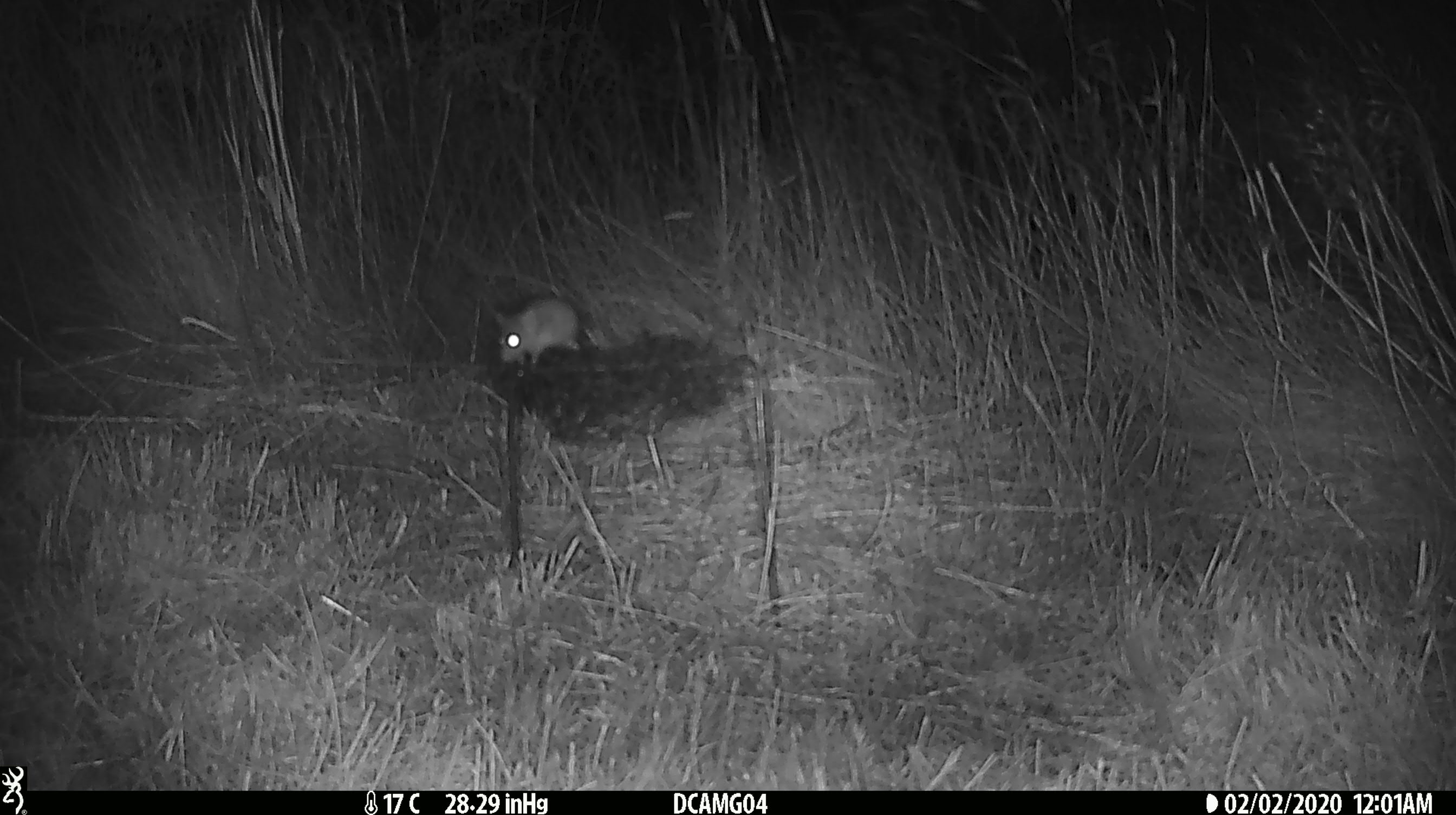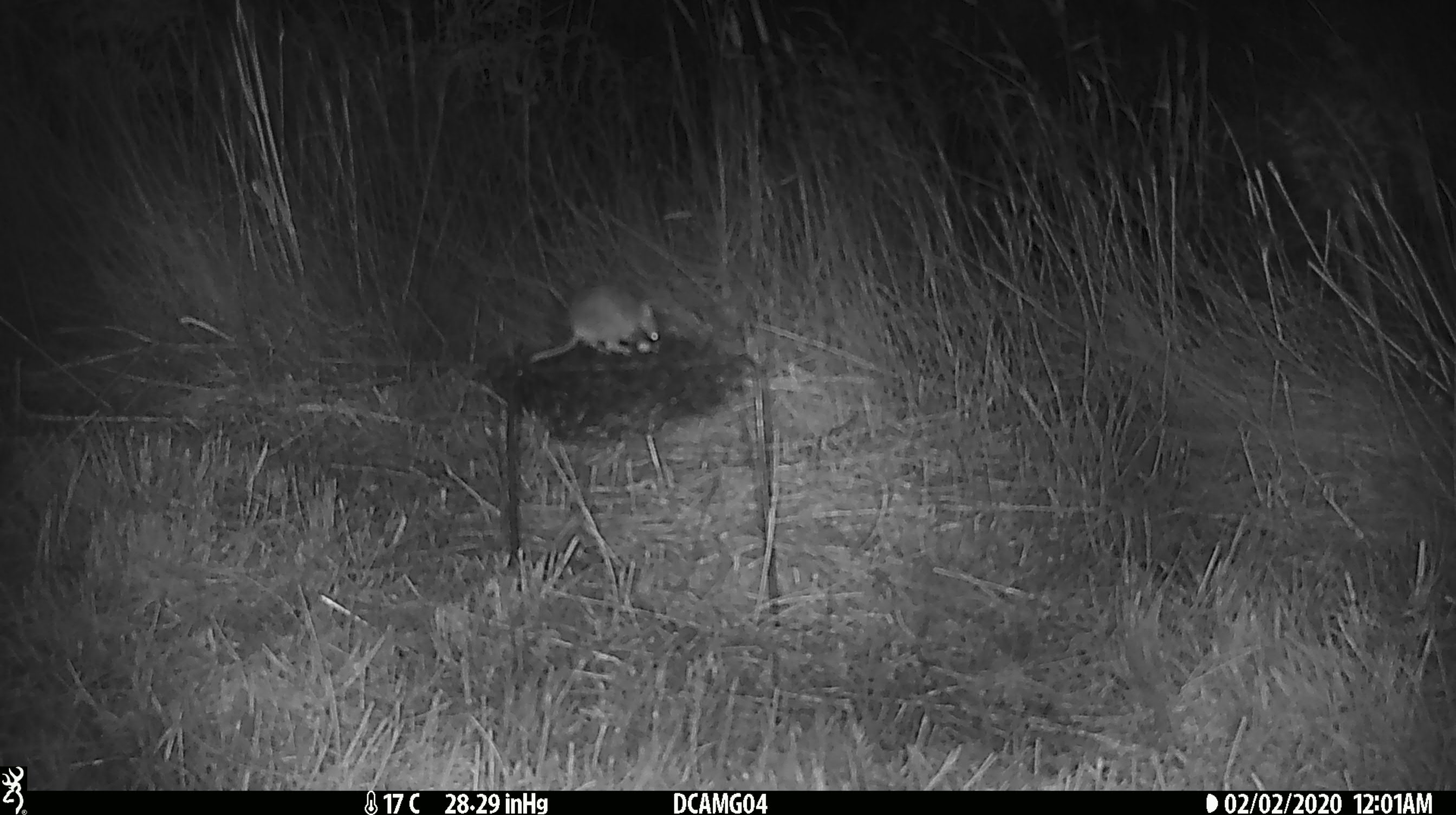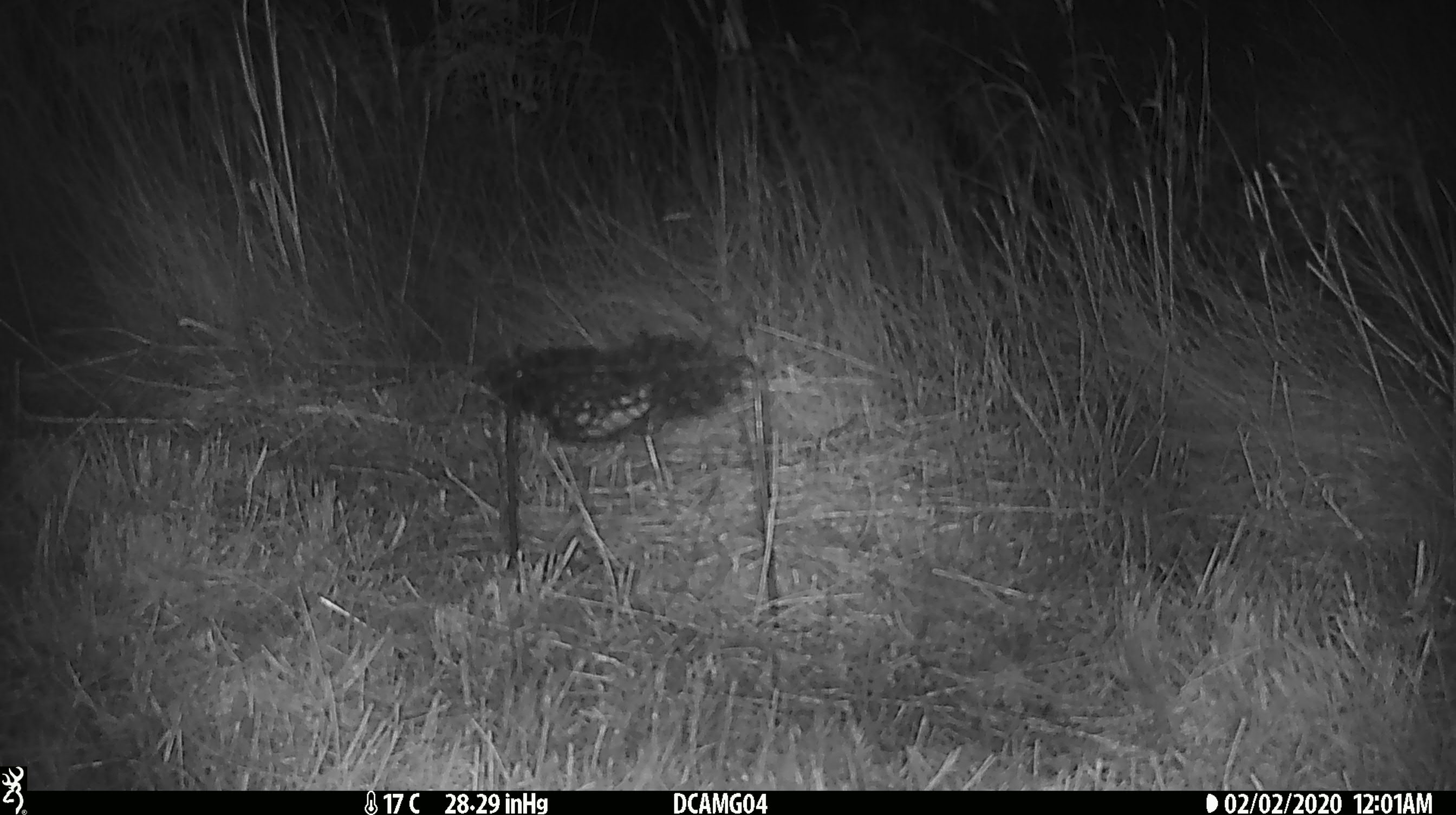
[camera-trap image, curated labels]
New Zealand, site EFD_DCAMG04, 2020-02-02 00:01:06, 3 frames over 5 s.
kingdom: Animalia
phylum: Chordata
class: Mammalia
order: Rodentia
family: Muridae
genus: Mus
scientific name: Mus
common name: mouse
Mouse (Mus).